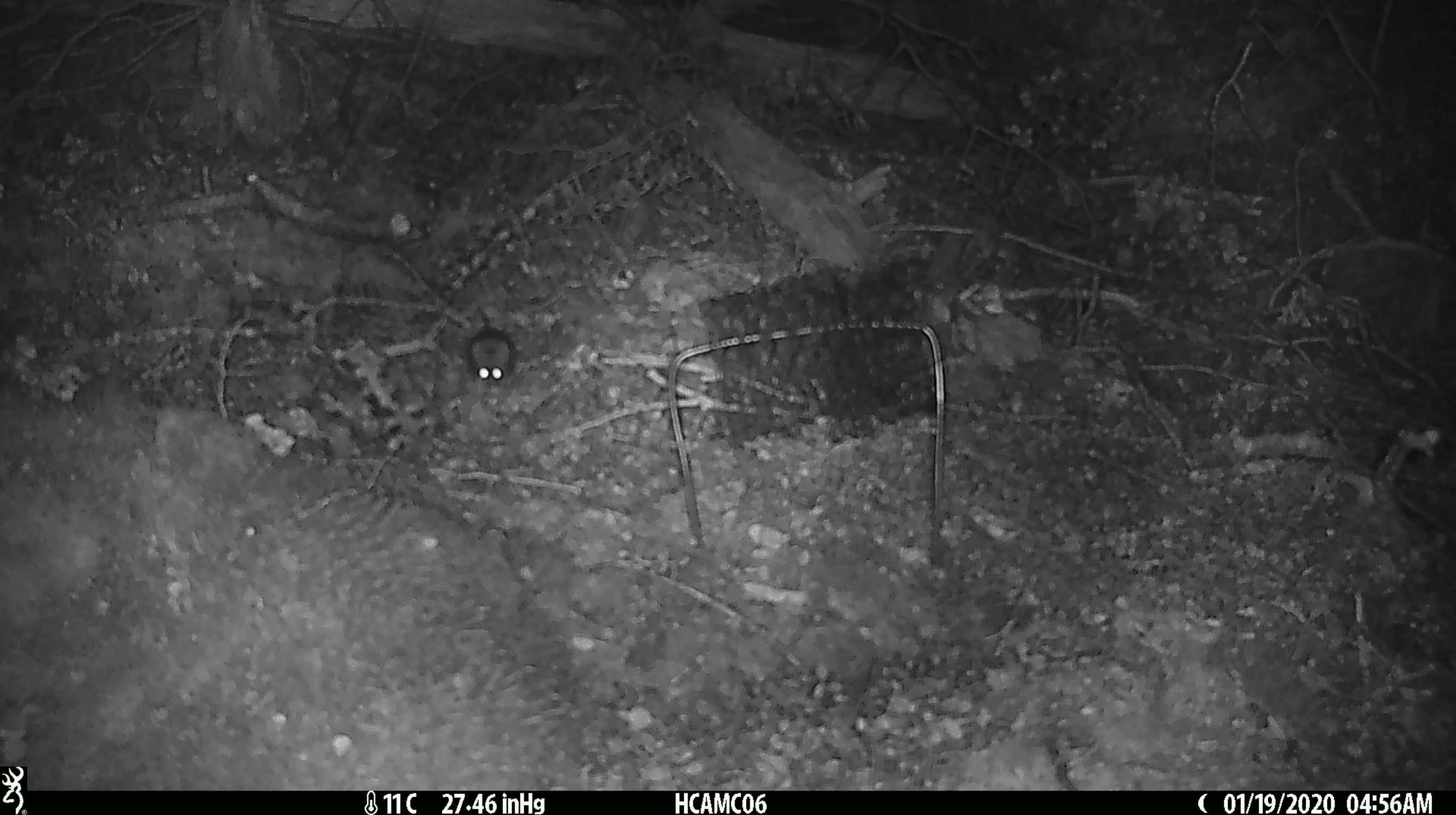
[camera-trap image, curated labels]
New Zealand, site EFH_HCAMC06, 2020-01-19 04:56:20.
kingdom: Animalia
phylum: Chordata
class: Mammalia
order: Rodentia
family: Muridae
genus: Mus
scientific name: Mus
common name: mouse